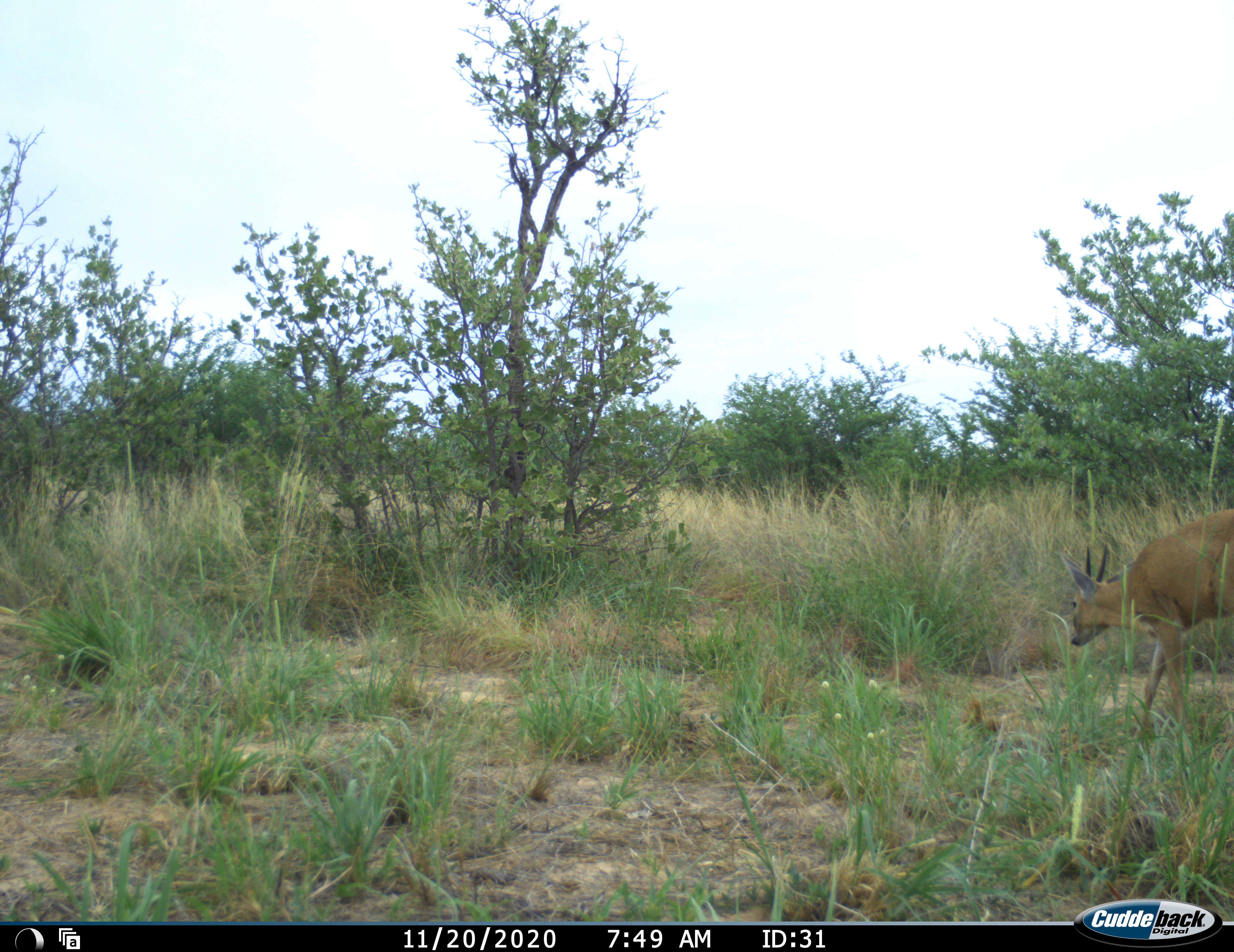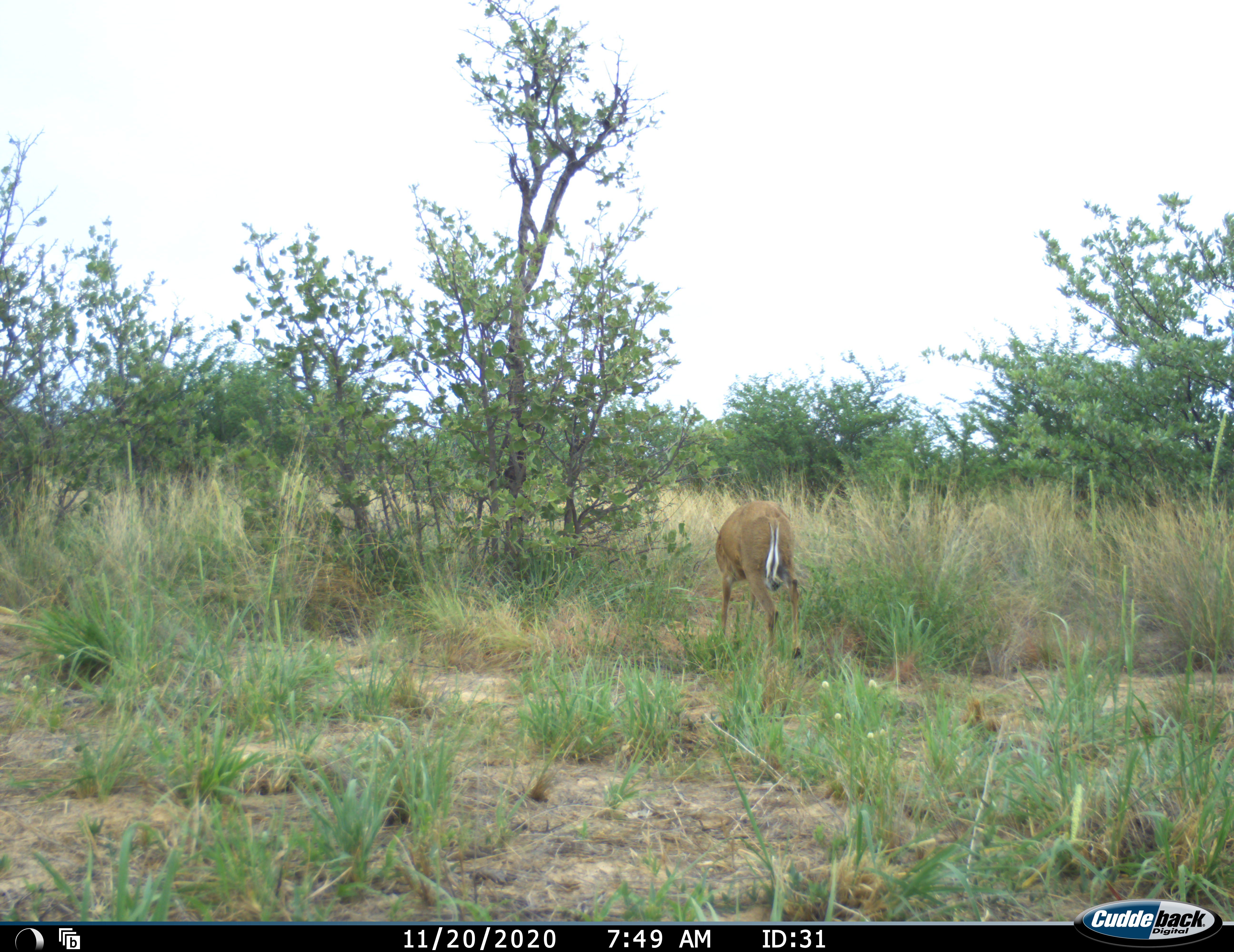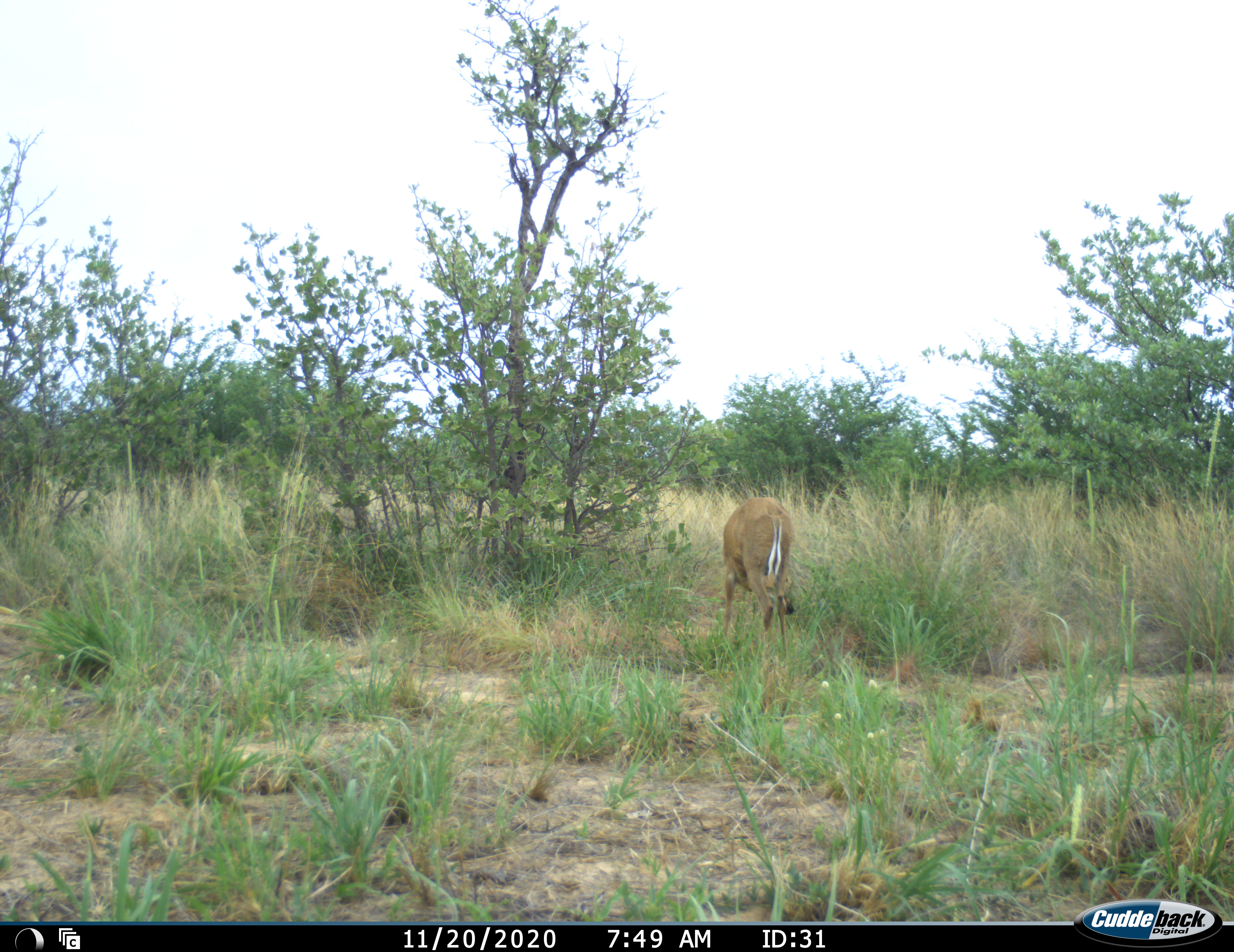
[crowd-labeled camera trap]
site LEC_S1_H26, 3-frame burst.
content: unidentified animal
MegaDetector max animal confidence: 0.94